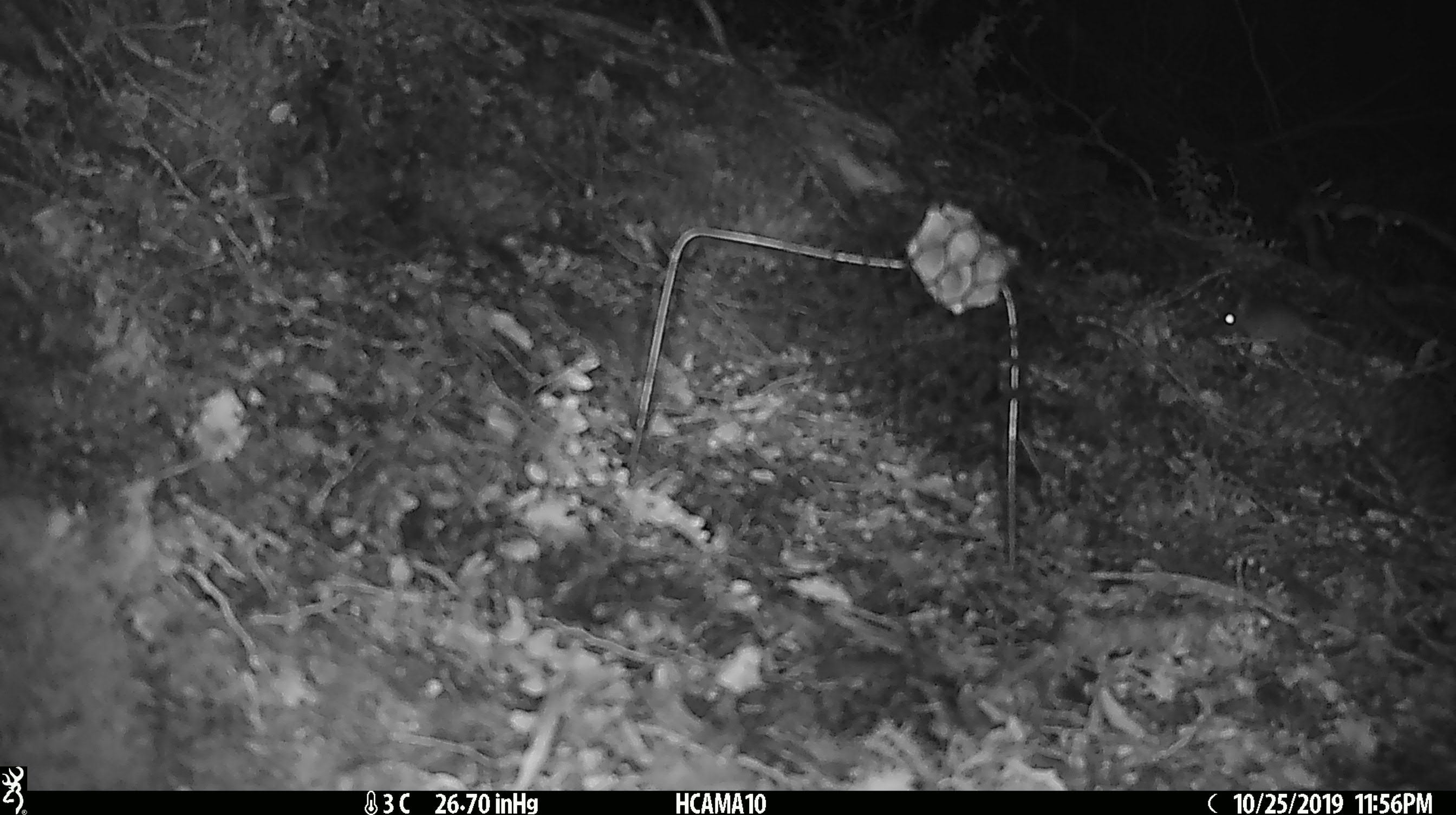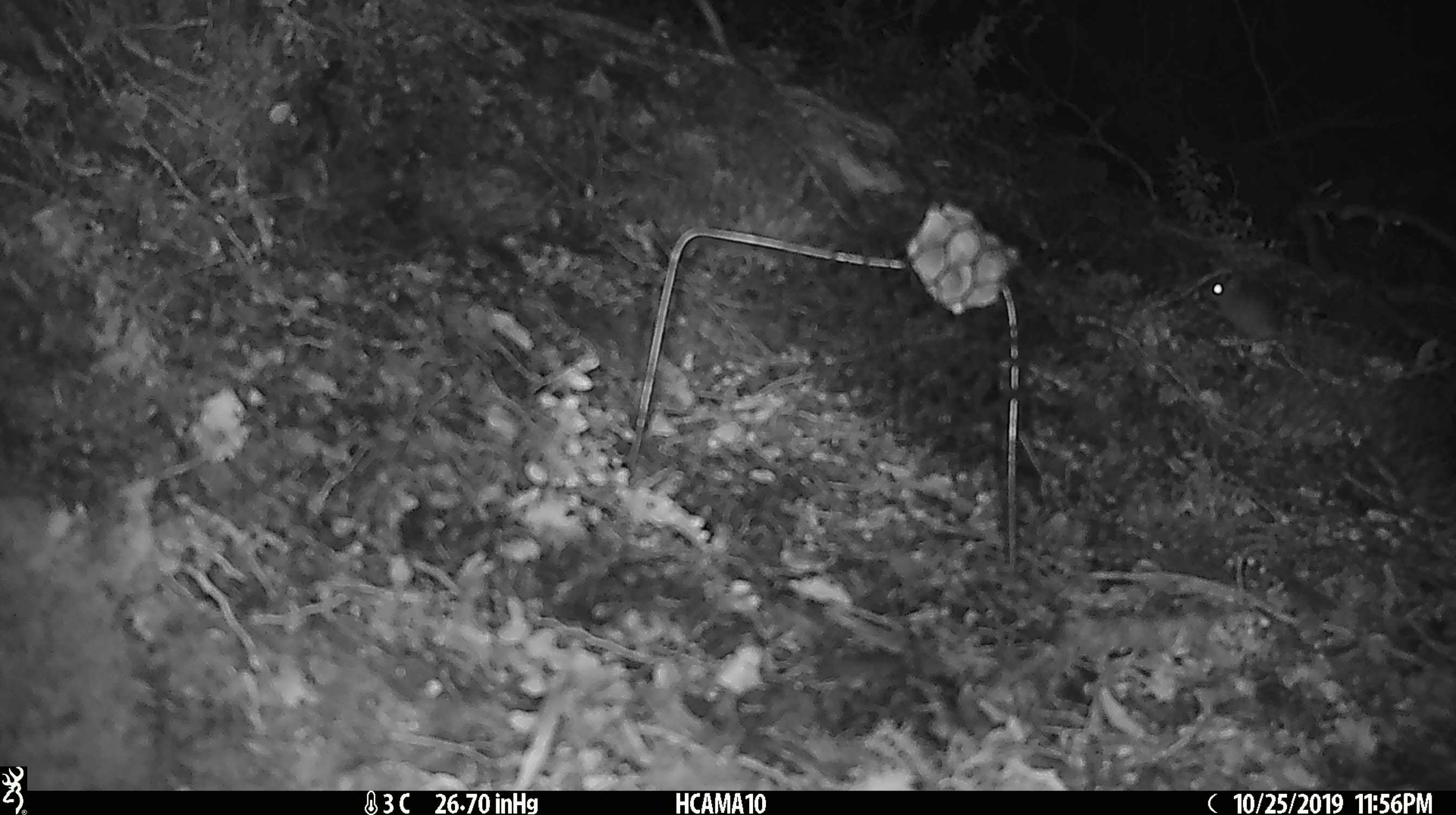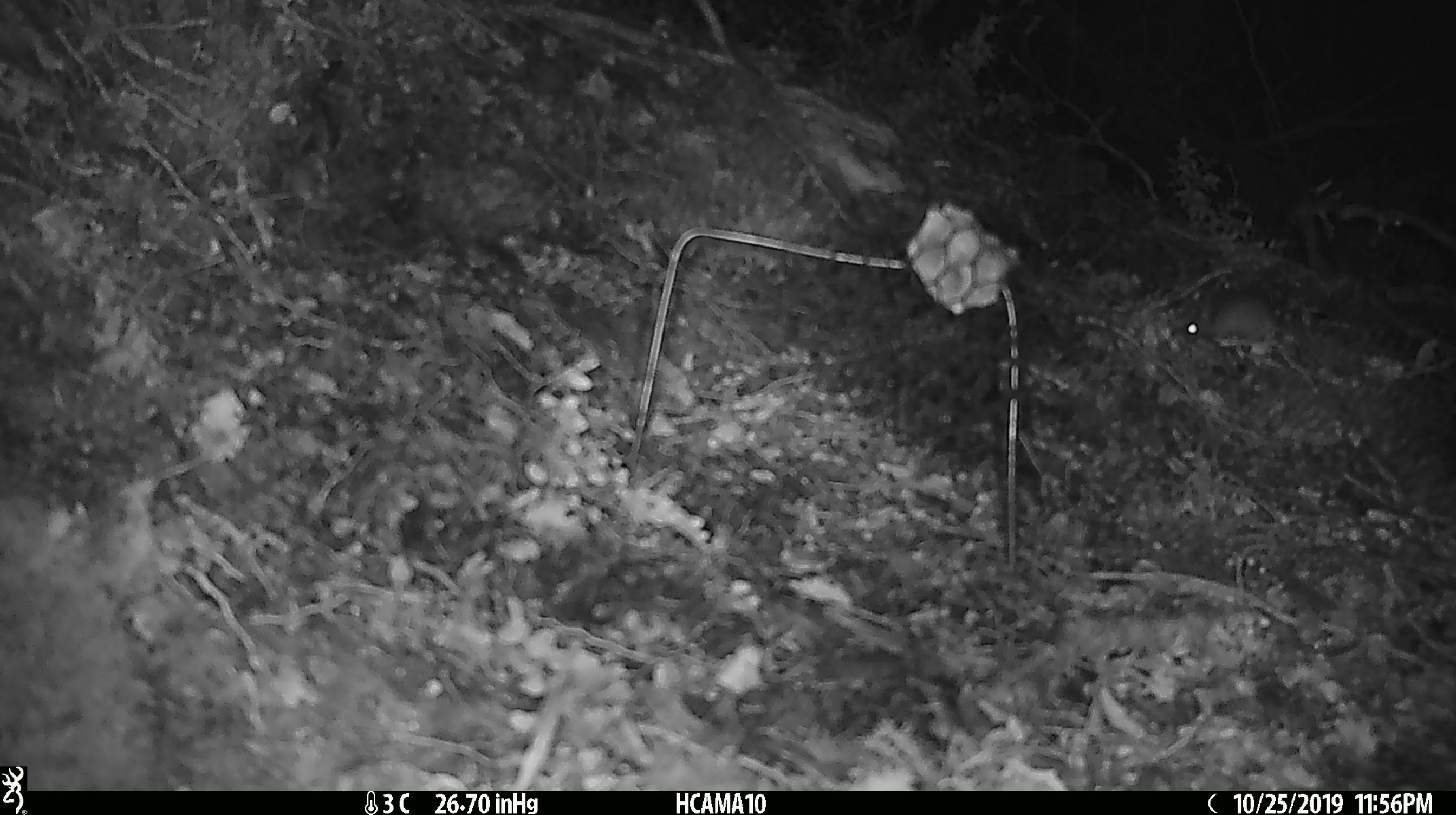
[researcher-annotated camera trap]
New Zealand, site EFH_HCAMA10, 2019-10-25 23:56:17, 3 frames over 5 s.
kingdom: Animalia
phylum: Chordata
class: Mammalia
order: Rodentia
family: Muridae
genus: Mus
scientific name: Mus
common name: mouse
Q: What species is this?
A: Mouse (Mus).